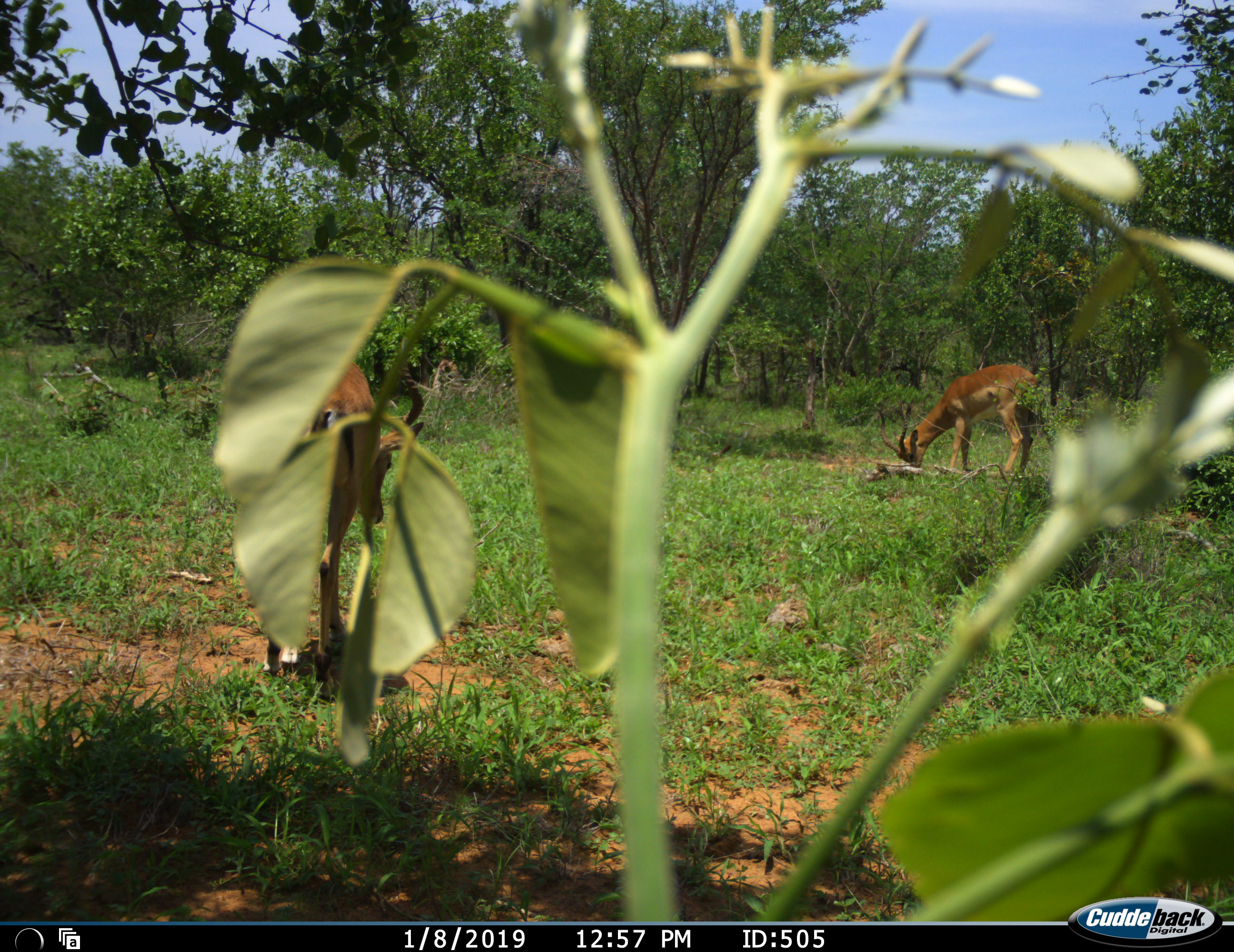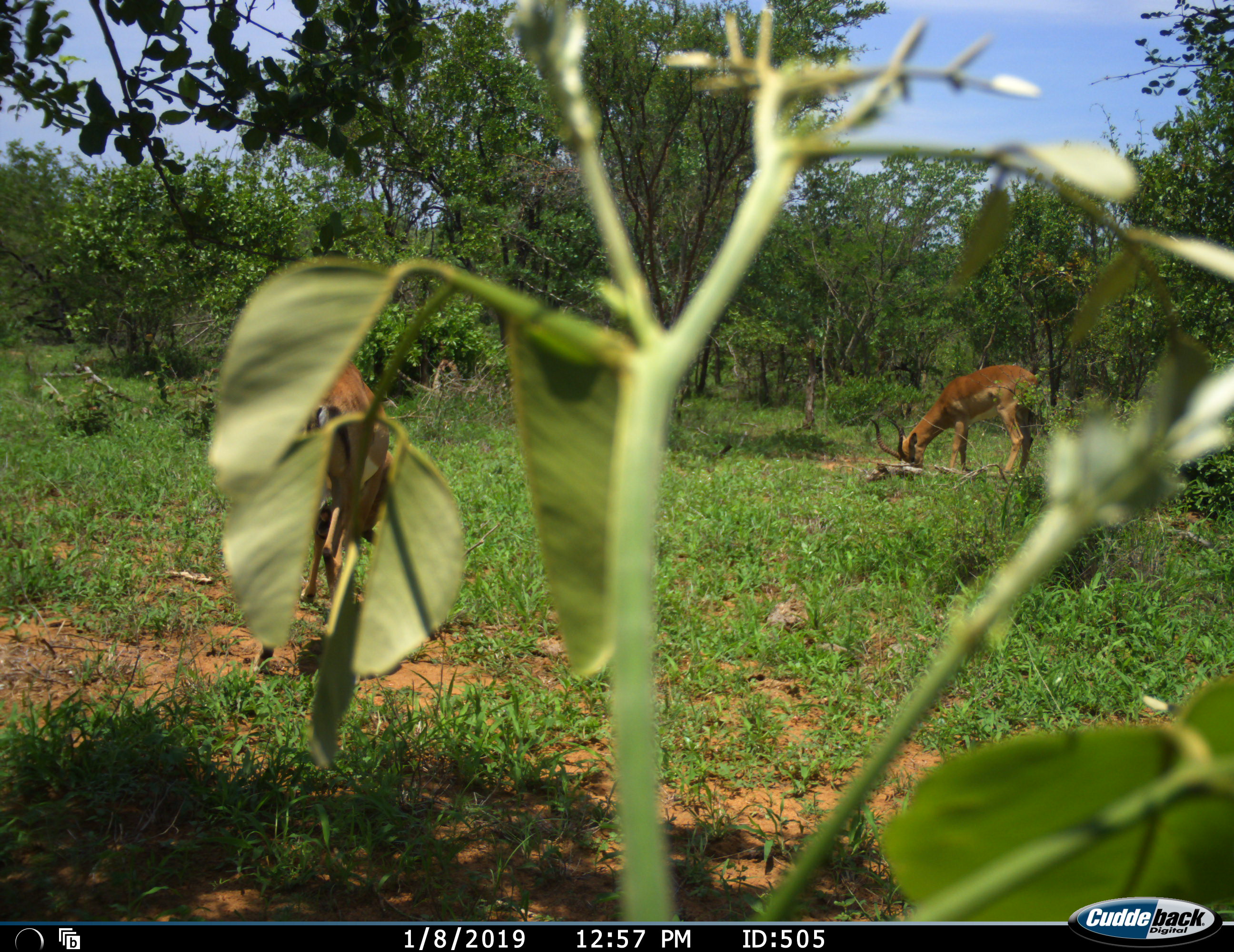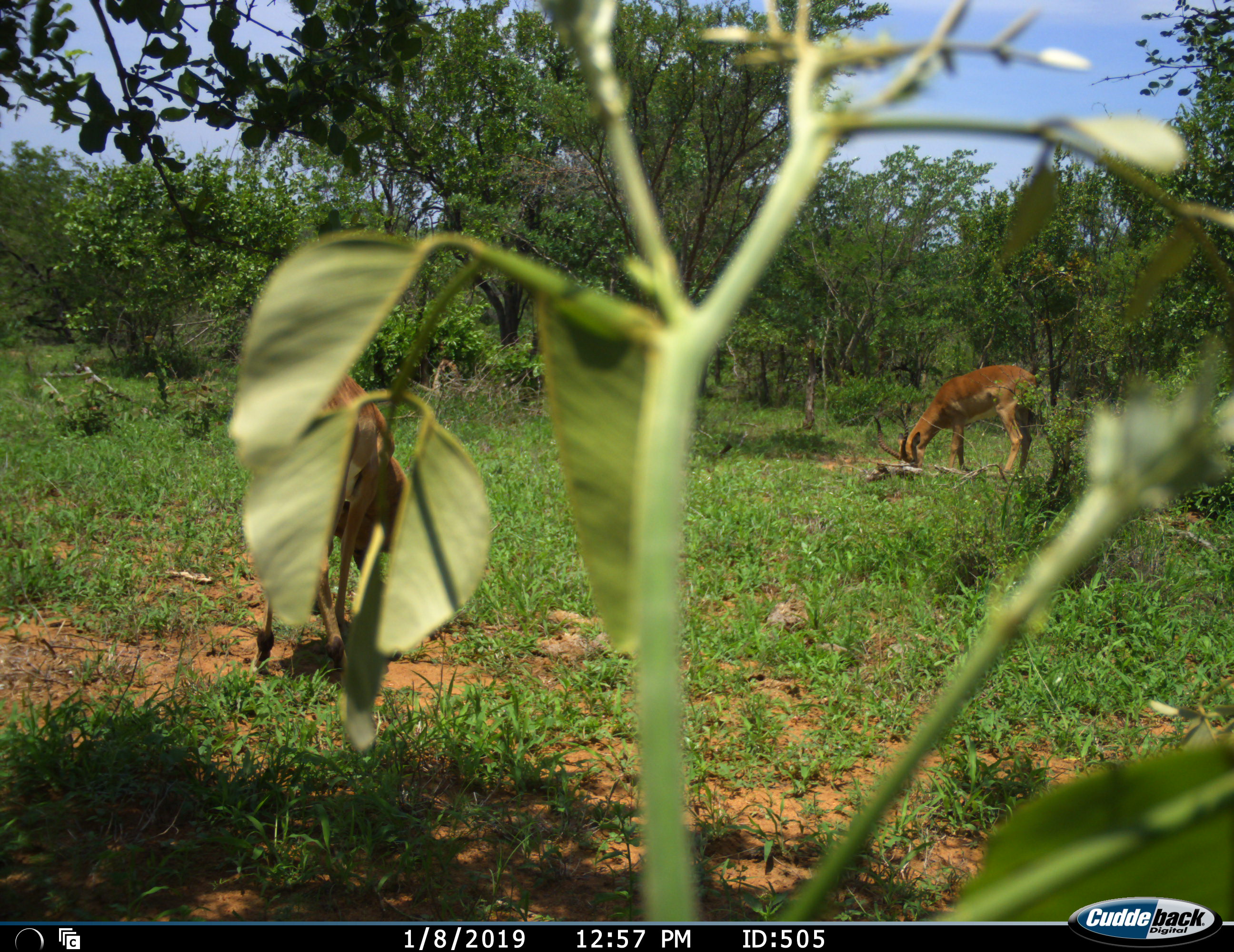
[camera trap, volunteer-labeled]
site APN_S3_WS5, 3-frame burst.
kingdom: Animalia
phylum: Chordata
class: Mammalia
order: Artiodactyla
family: Bovidae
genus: Aepyceros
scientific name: Aepyceros melampus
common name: impala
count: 2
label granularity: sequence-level